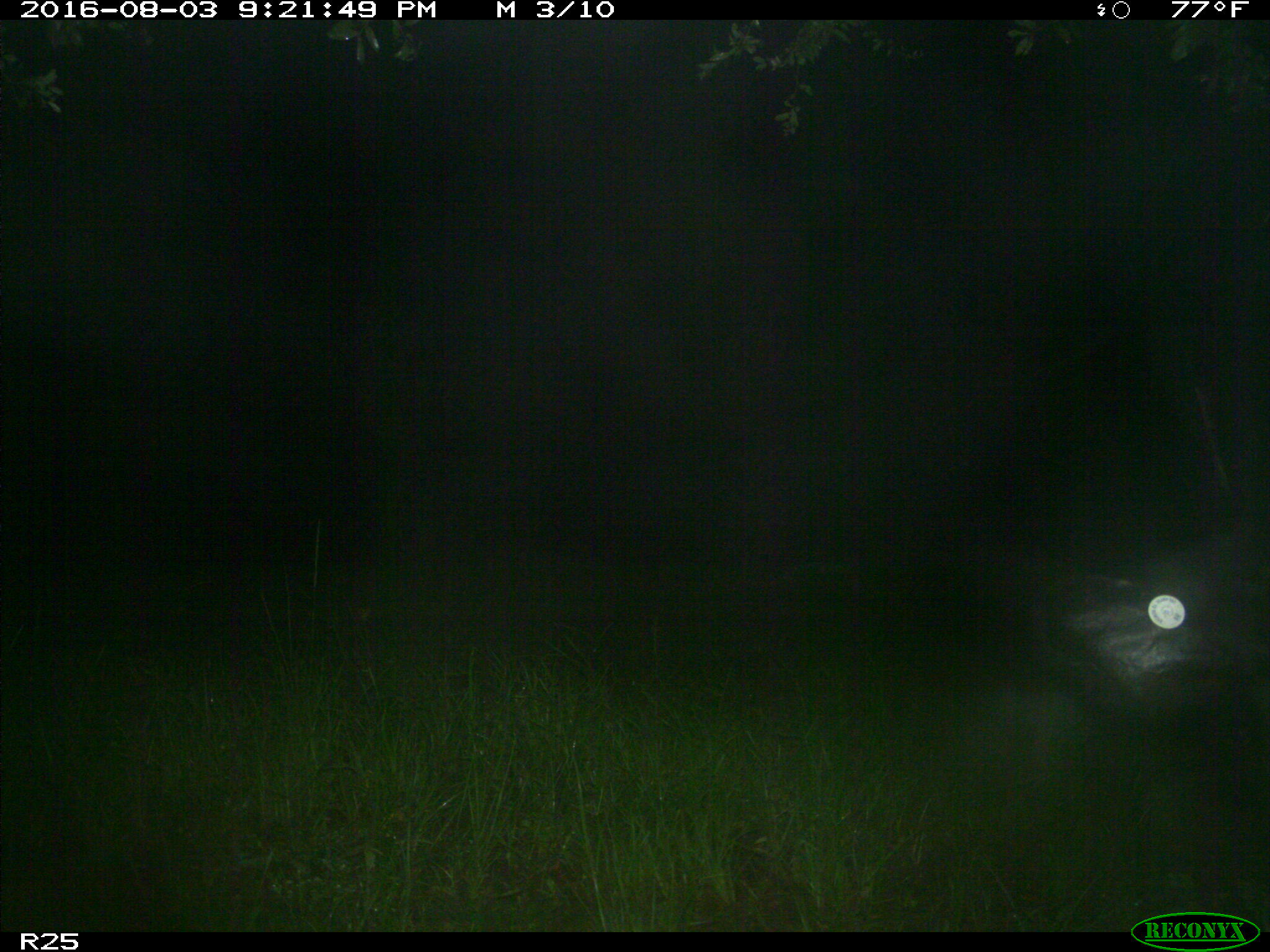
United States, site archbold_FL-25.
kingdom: Animalia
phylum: Chordata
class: Mammalia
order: Artiodactyla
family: Bovidae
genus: Bos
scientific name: Bos taurus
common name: domestic cow